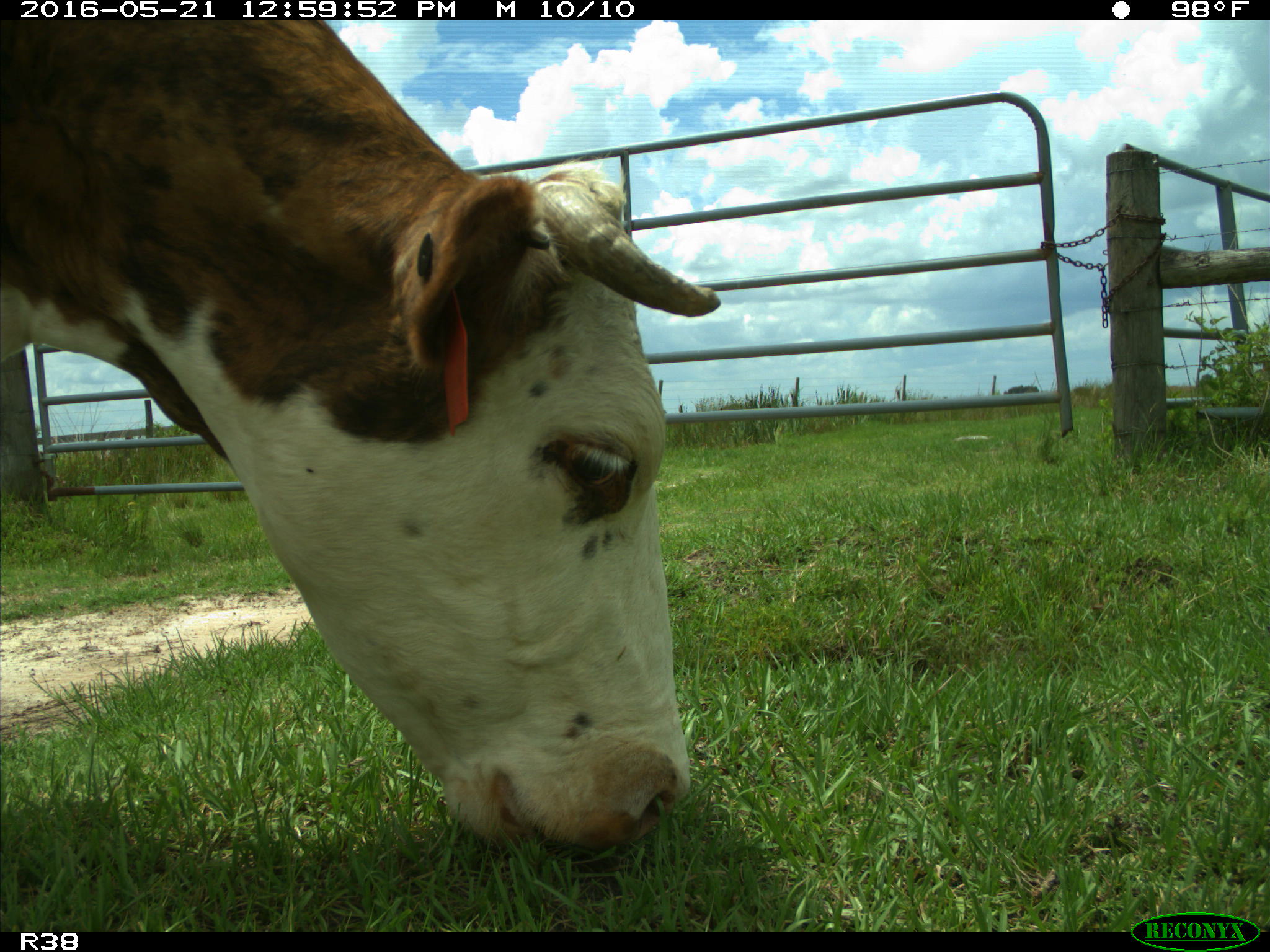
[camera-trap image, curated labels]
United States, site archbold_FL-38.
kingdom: Animalia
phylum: Chordata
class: Mammalia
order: Artiodactyla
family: Bovidae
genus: Bos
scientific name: Bos taurus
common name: domestic cow